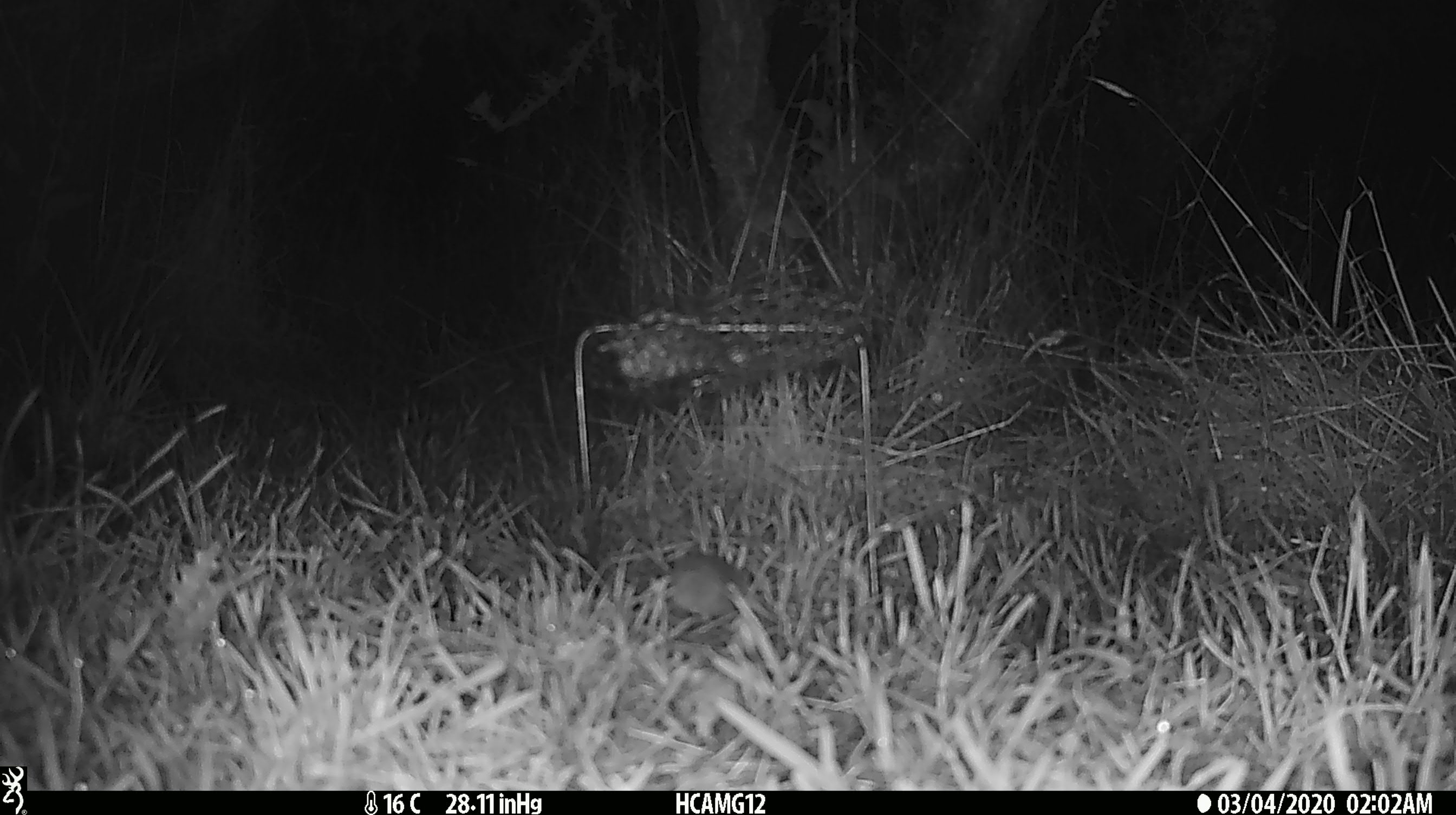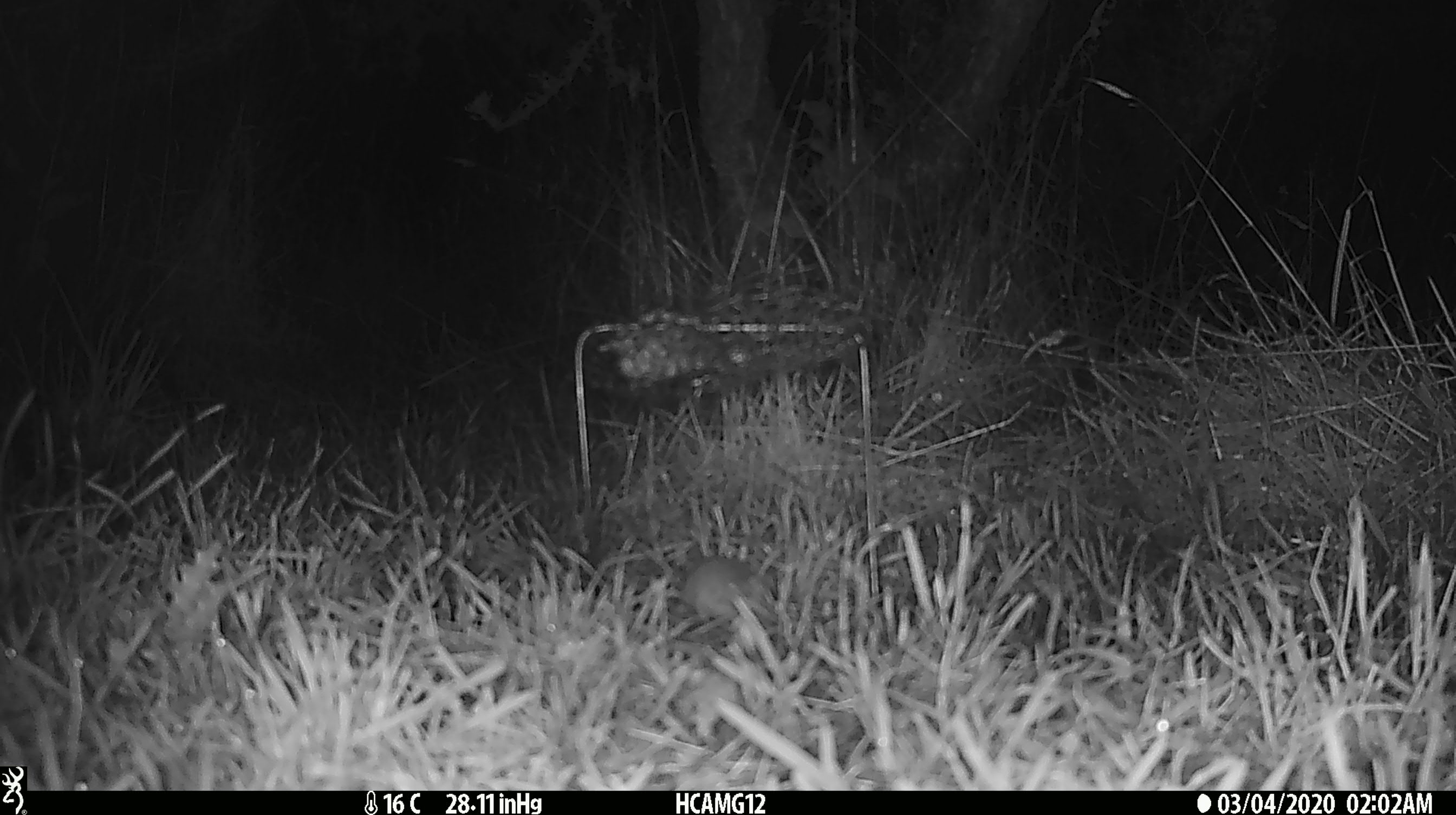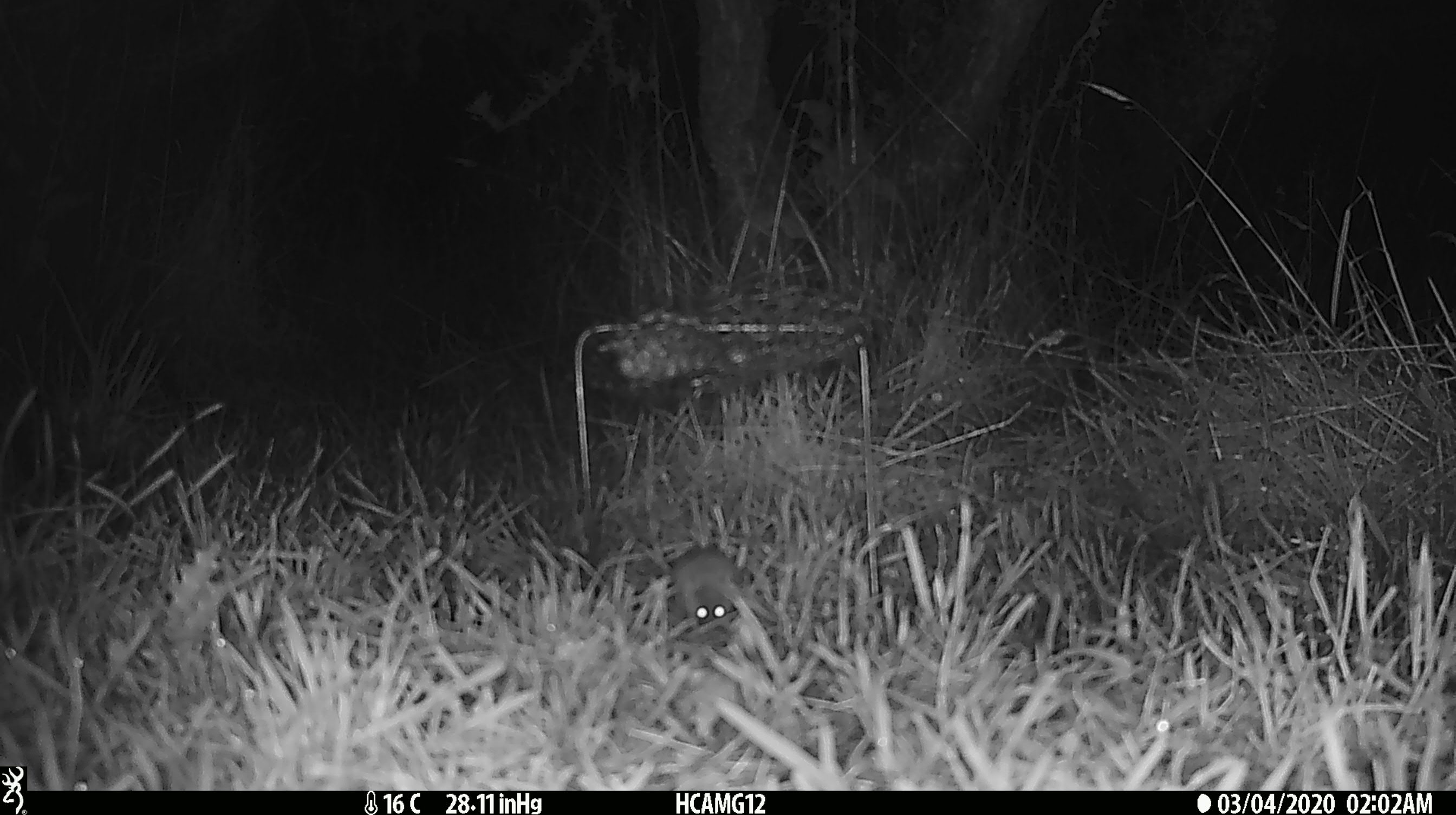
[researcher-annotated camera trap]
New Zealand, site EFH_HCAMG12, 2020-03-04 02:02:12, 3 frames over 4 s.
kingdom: Animalia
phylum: Chordata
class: Mammalia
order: Rodentia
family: Muridae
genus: Mus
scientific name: Mus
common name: mouse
Mouse (Mus).